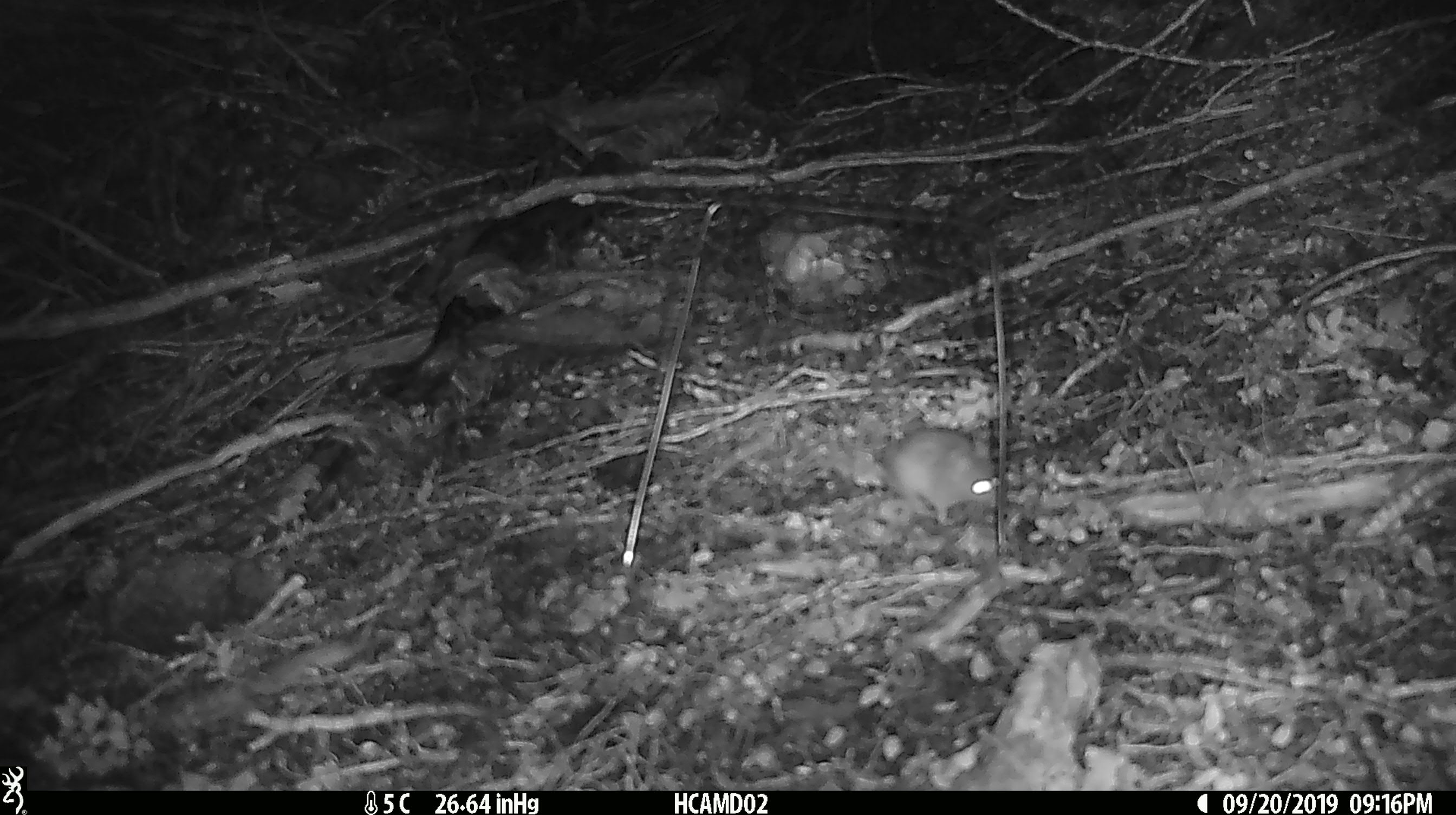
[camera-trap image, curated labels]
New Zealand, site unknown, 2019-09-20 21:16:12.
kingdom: Animalia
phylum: Chordata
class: Mammalia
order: Rodentia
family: Muridae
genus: Mus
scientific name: Mus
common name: mouse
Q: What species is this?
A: Mouse (Mus).